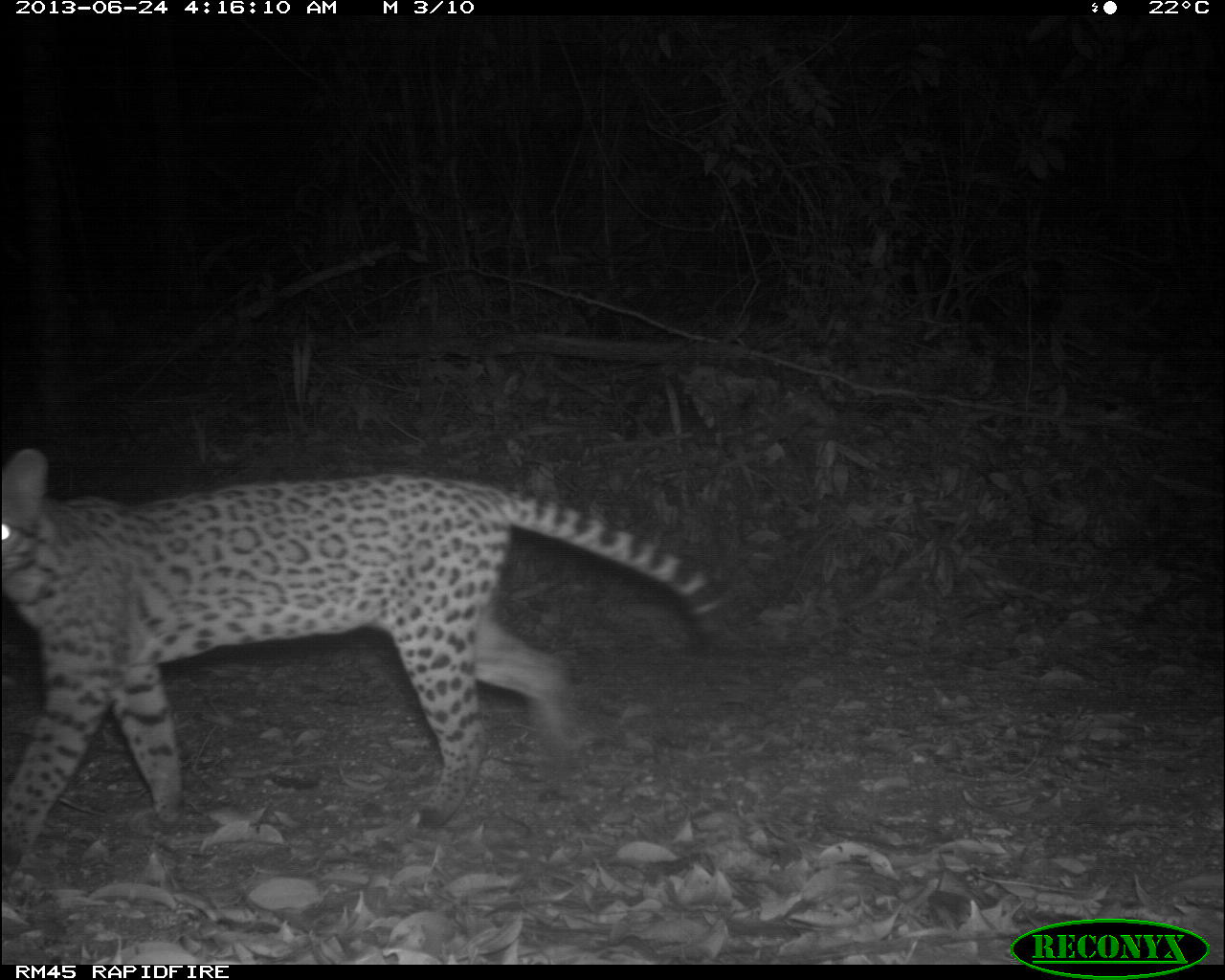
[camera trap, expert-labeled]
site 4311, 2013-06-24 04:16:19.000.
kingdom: Animalia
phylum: Chordata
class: Mammalia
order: Carnivora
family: Felidae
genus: Leopardus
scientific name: Leopardus pardalis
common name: ocelot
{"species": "Leopardus pardalis (ocelot)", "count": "1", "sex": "female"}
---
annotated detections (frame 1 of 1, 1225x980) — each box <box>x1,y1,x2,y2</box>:
leopardus pardalis: <box>0,443,727,857</box>